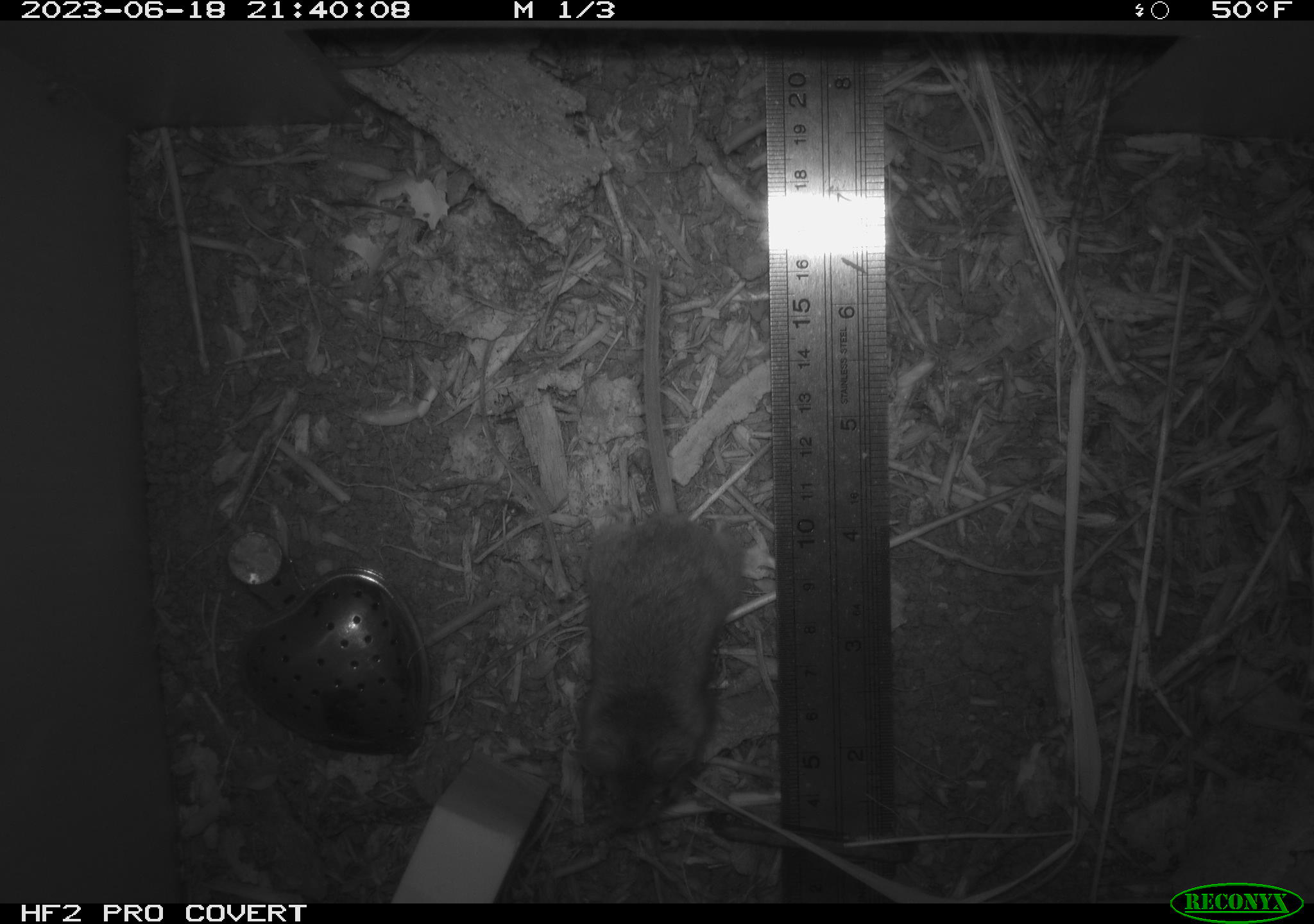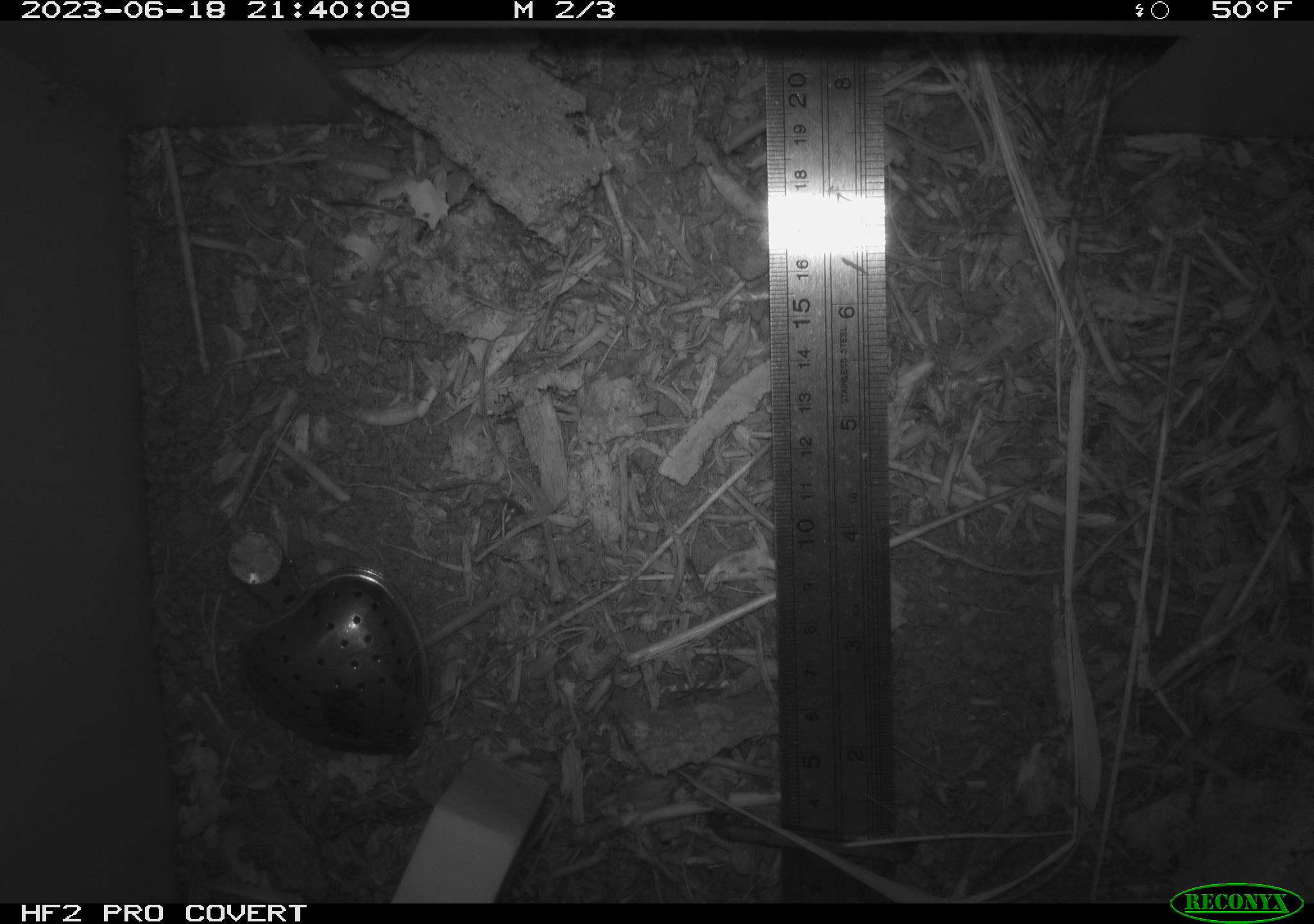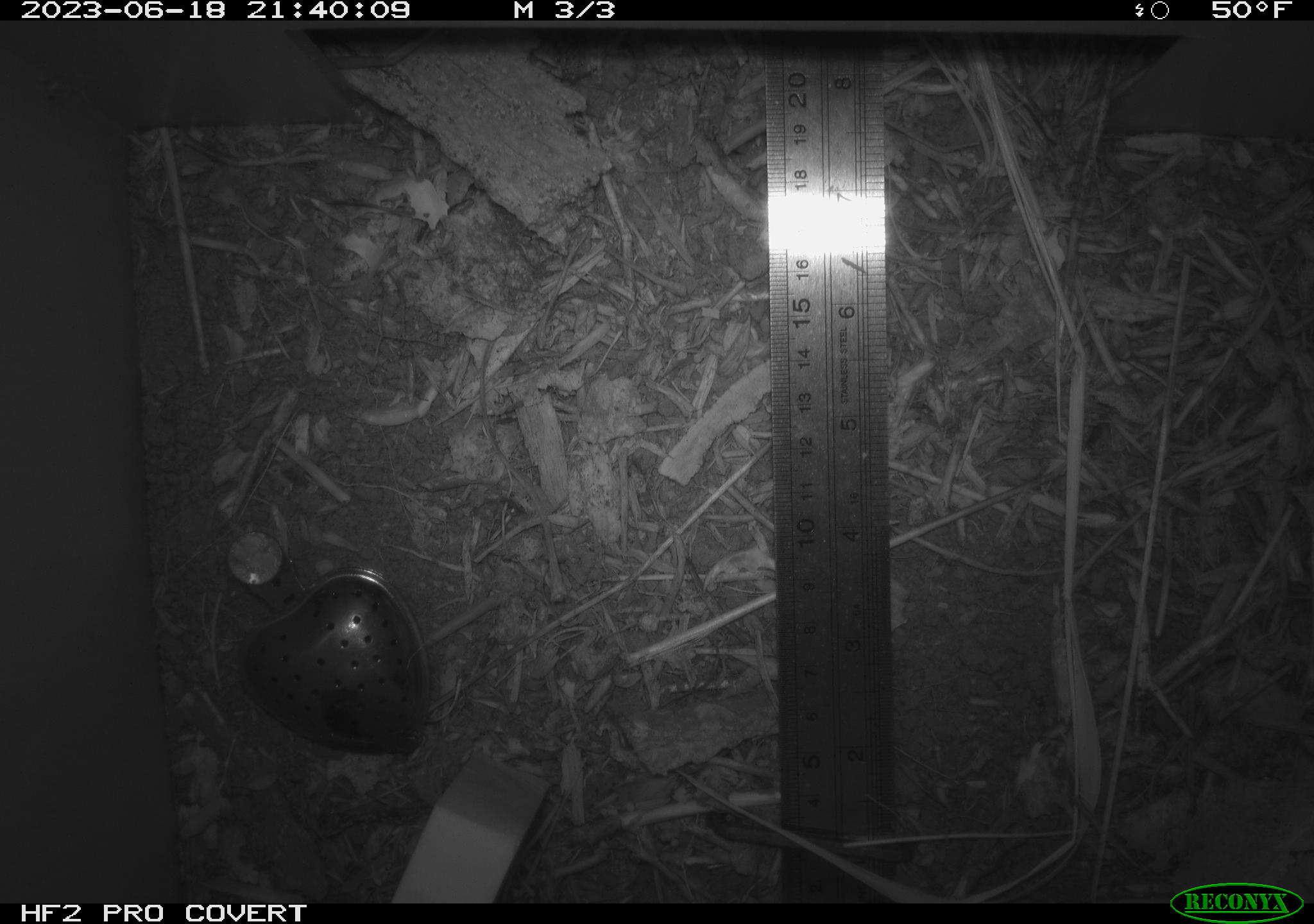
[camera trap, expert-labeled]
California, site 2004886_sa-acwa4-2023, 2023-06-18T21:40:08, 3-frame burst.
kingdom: Animalia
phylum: Chordata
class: Mammalia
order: Rodentia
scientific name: Rodentia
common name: mouse species